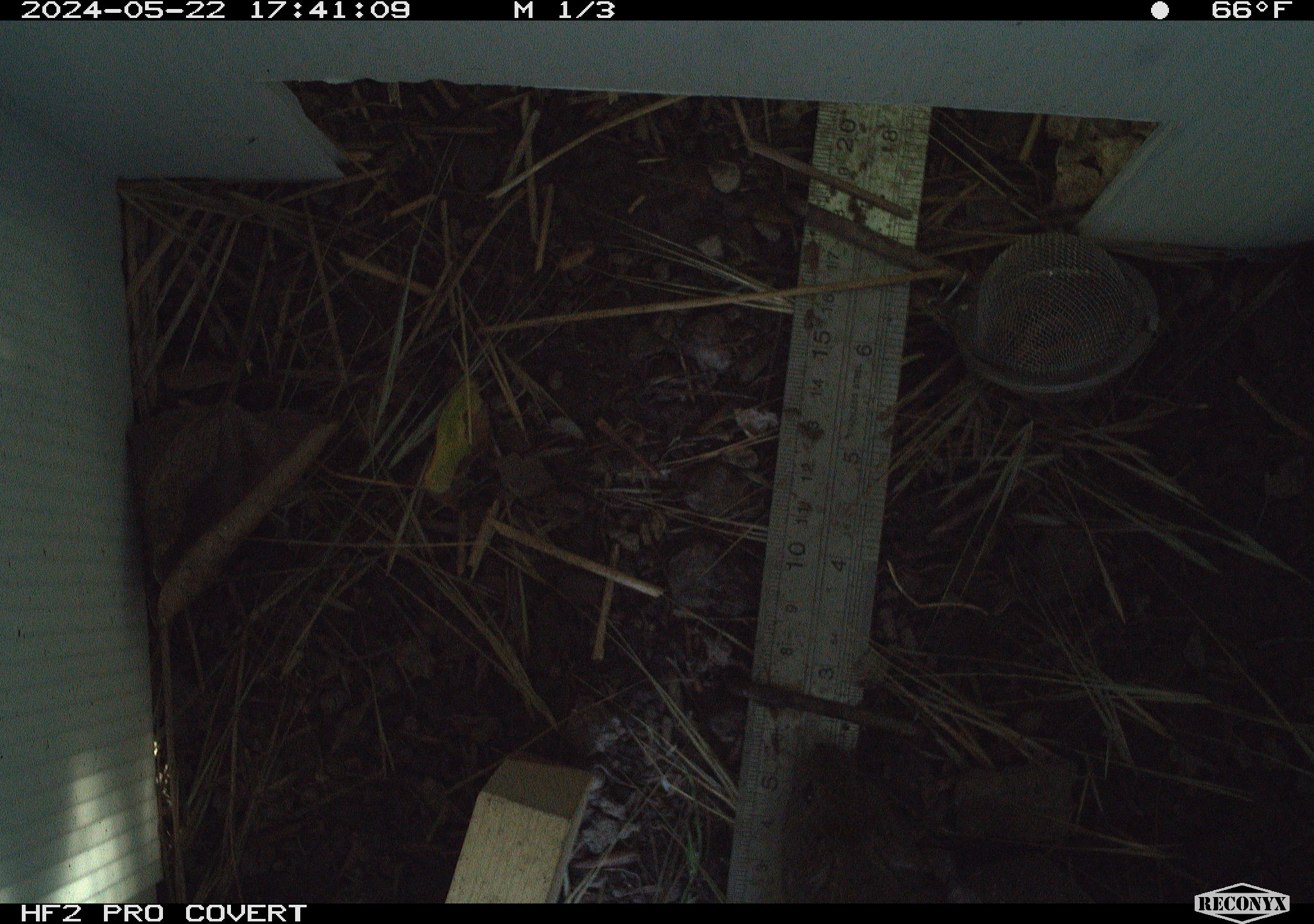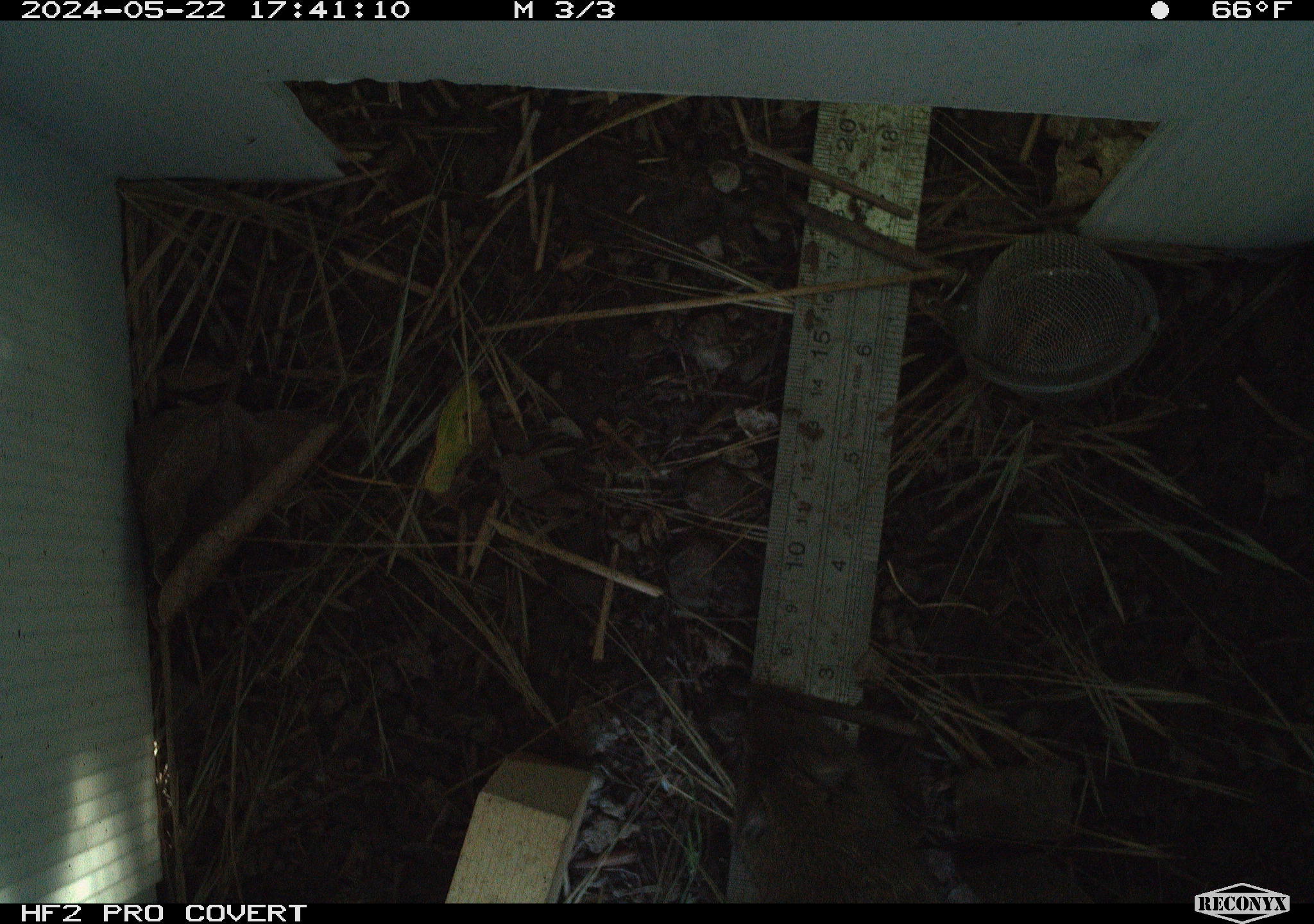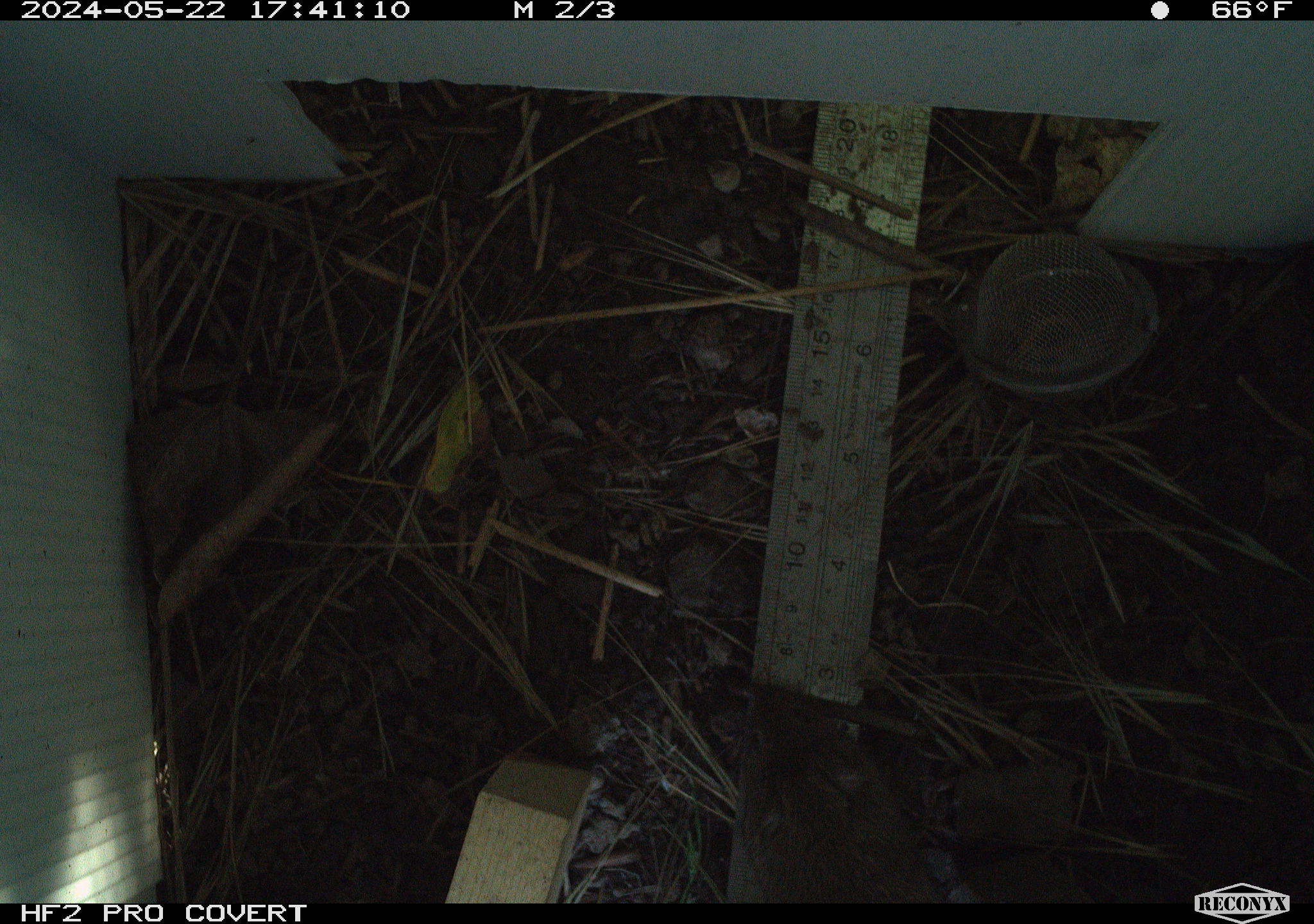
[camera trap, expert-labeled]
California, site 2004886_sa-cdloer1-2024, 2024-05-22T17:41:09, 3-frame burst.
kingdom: Animalia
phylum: Chordata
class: Mammalia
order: Rodentia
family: Cricetidae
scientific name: Arvicolinae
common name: voles, lemmings, and muskrats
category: arvicolinae subfamily